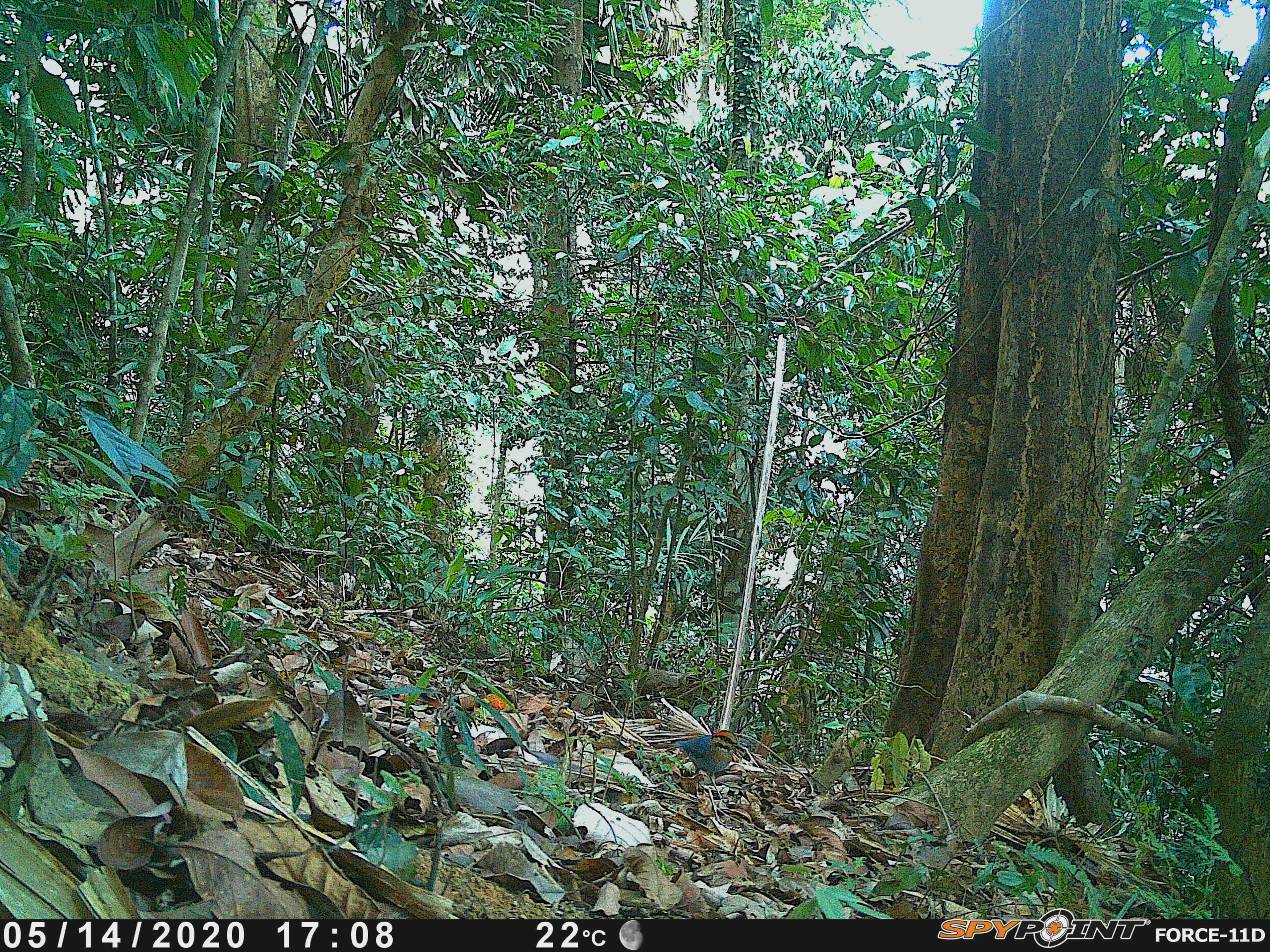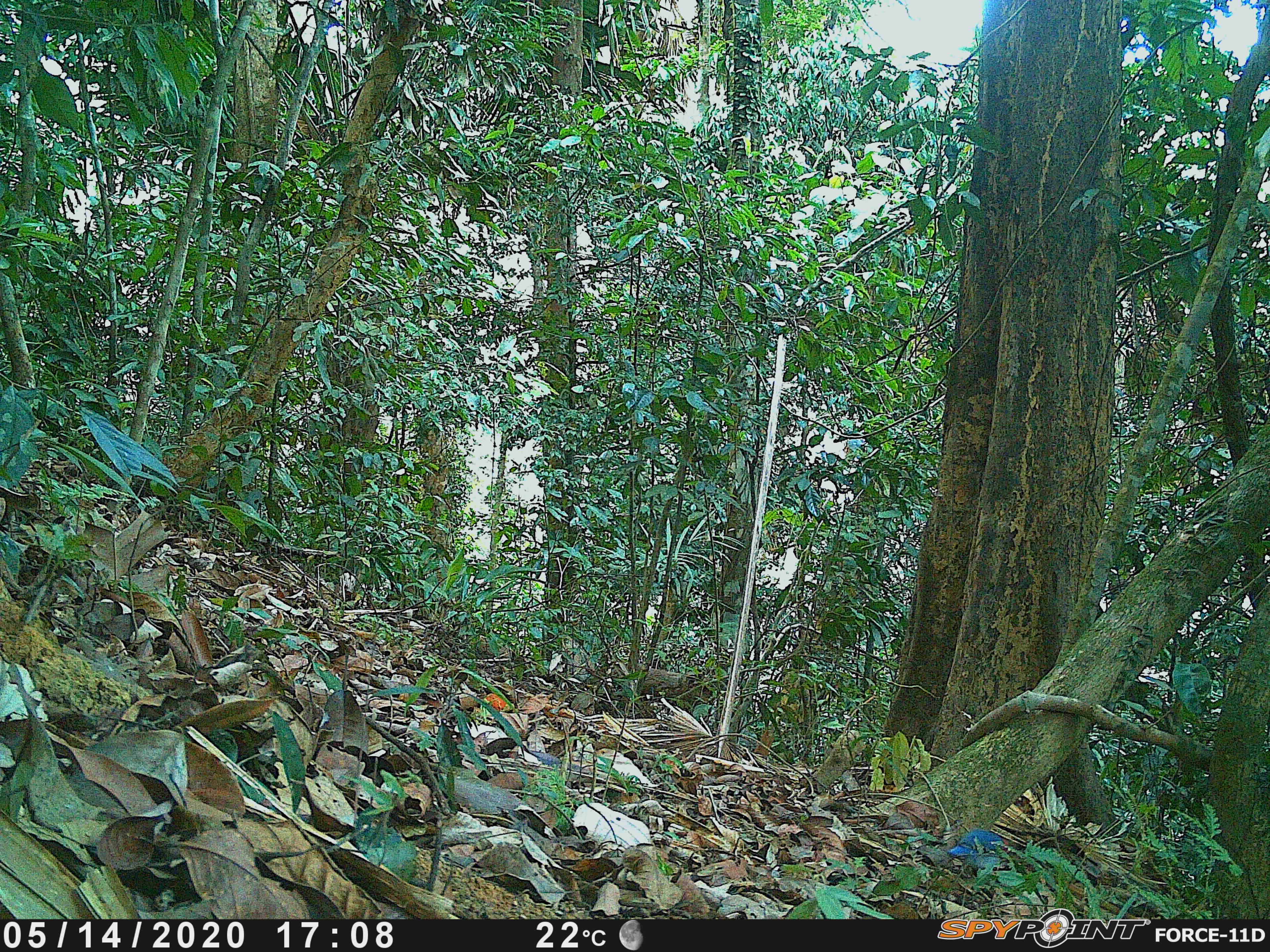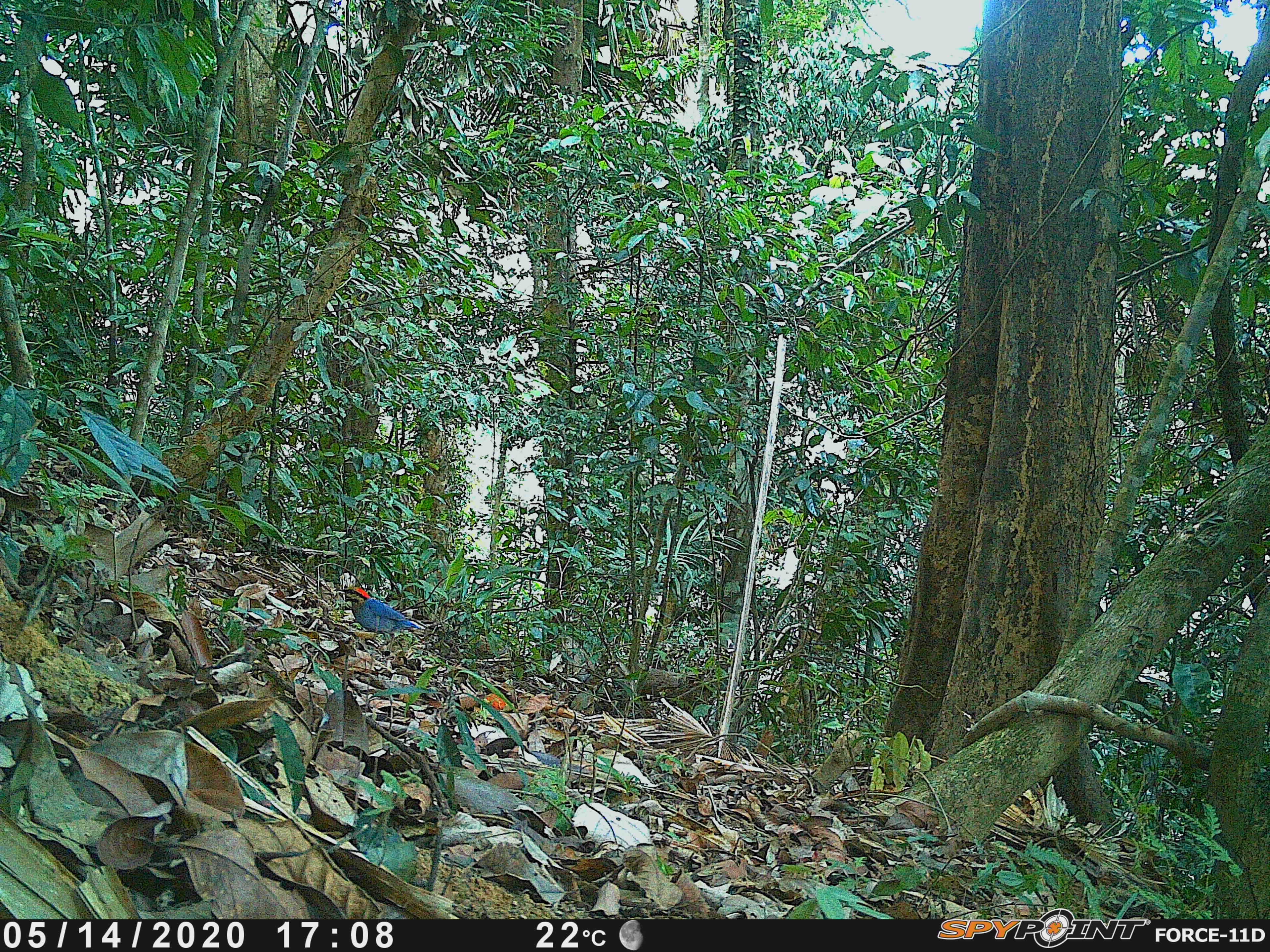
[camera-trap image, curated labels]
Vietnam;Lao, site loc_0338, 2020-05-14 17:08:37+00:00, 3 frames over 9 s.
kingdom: Animalia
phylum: Chordata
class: Aves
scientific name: Aves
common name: bird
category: unidentified bird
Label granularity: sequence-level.